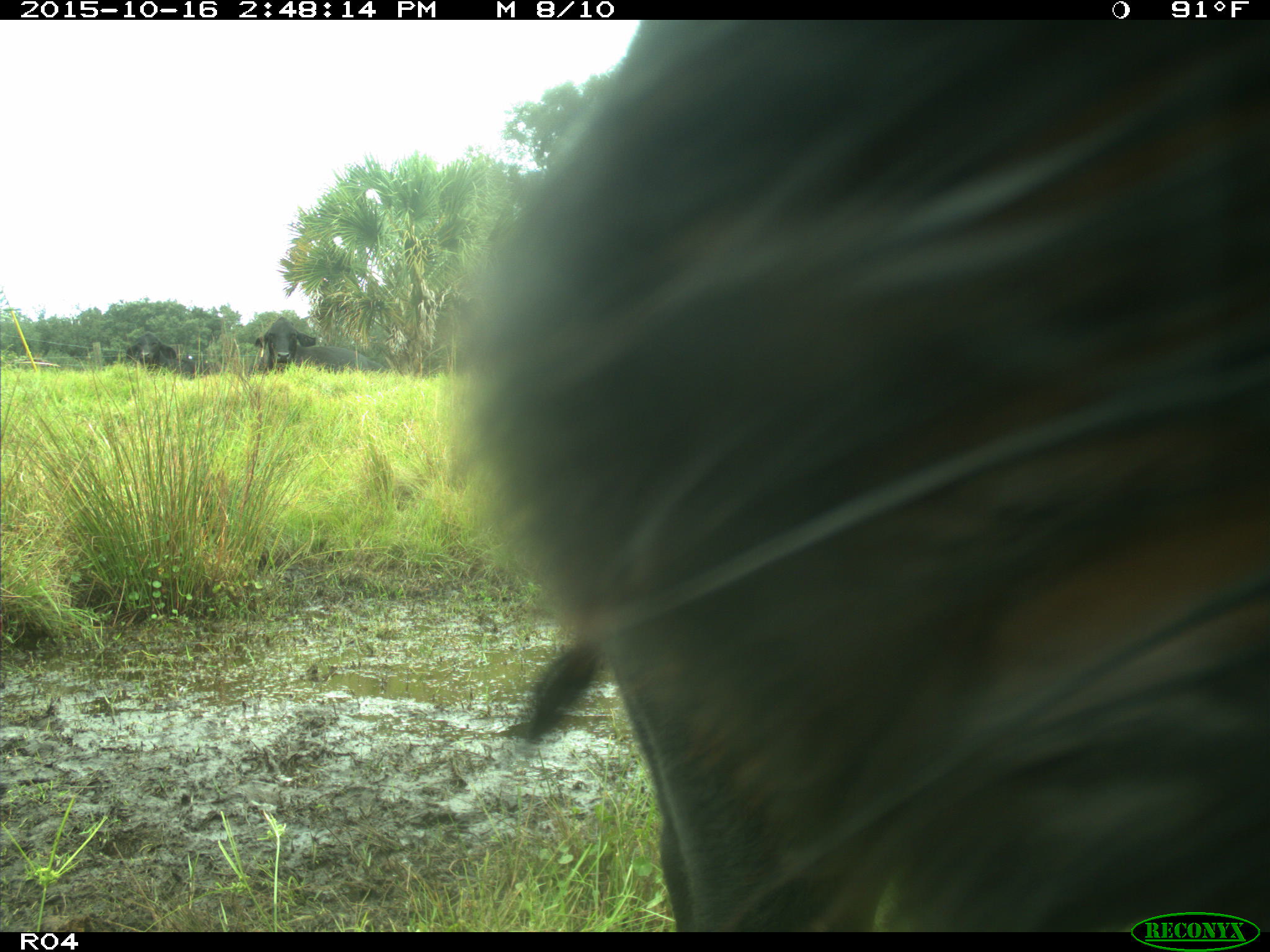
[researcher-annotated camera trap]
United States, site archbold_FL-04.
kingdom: Animalia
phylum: Chordata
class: Mammalia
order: Artiodactyla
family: Bovidae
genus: Bos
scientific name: Bos taurus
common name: domestic cow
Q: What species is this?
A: Bos taurus (domestic cow).